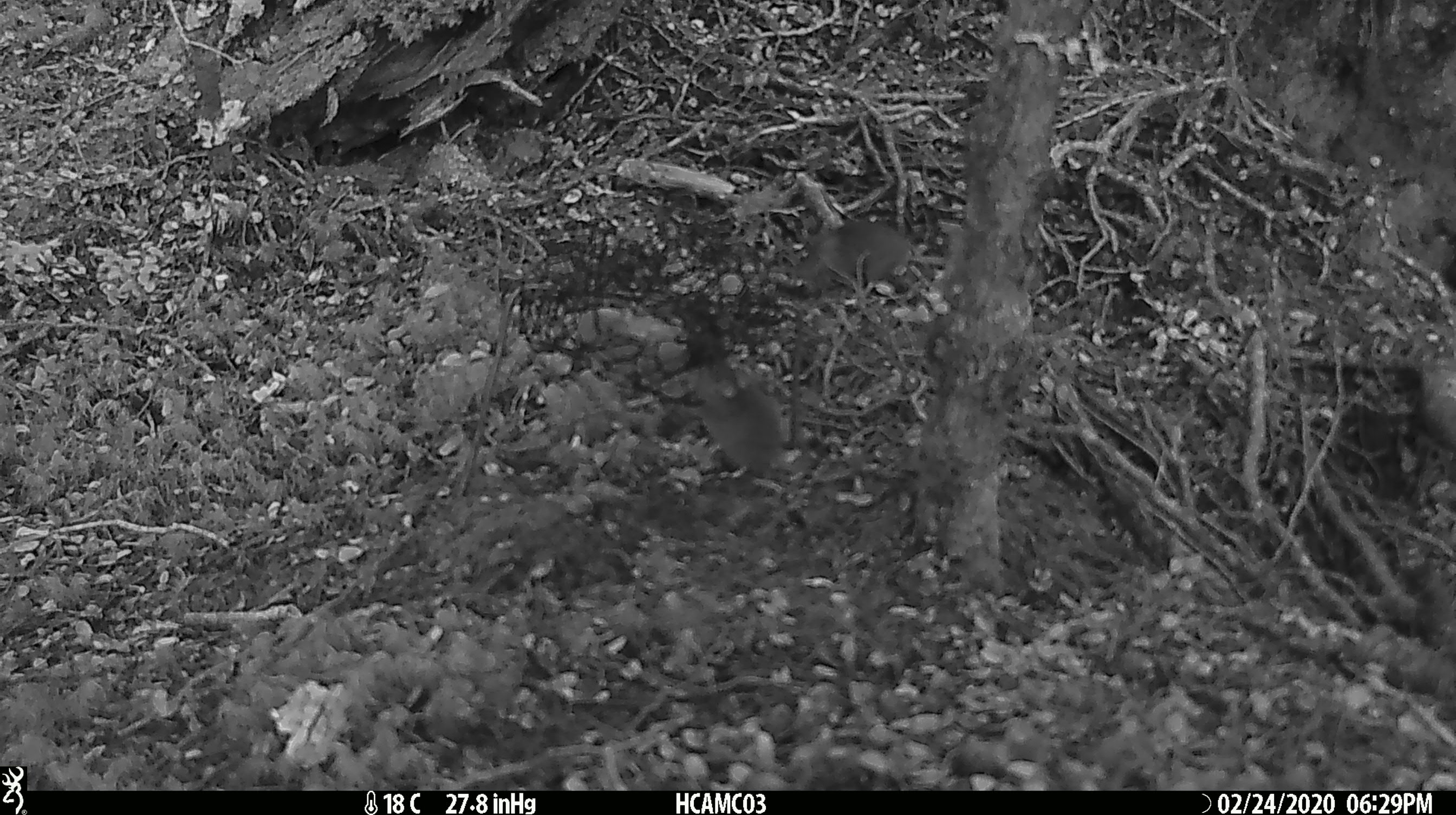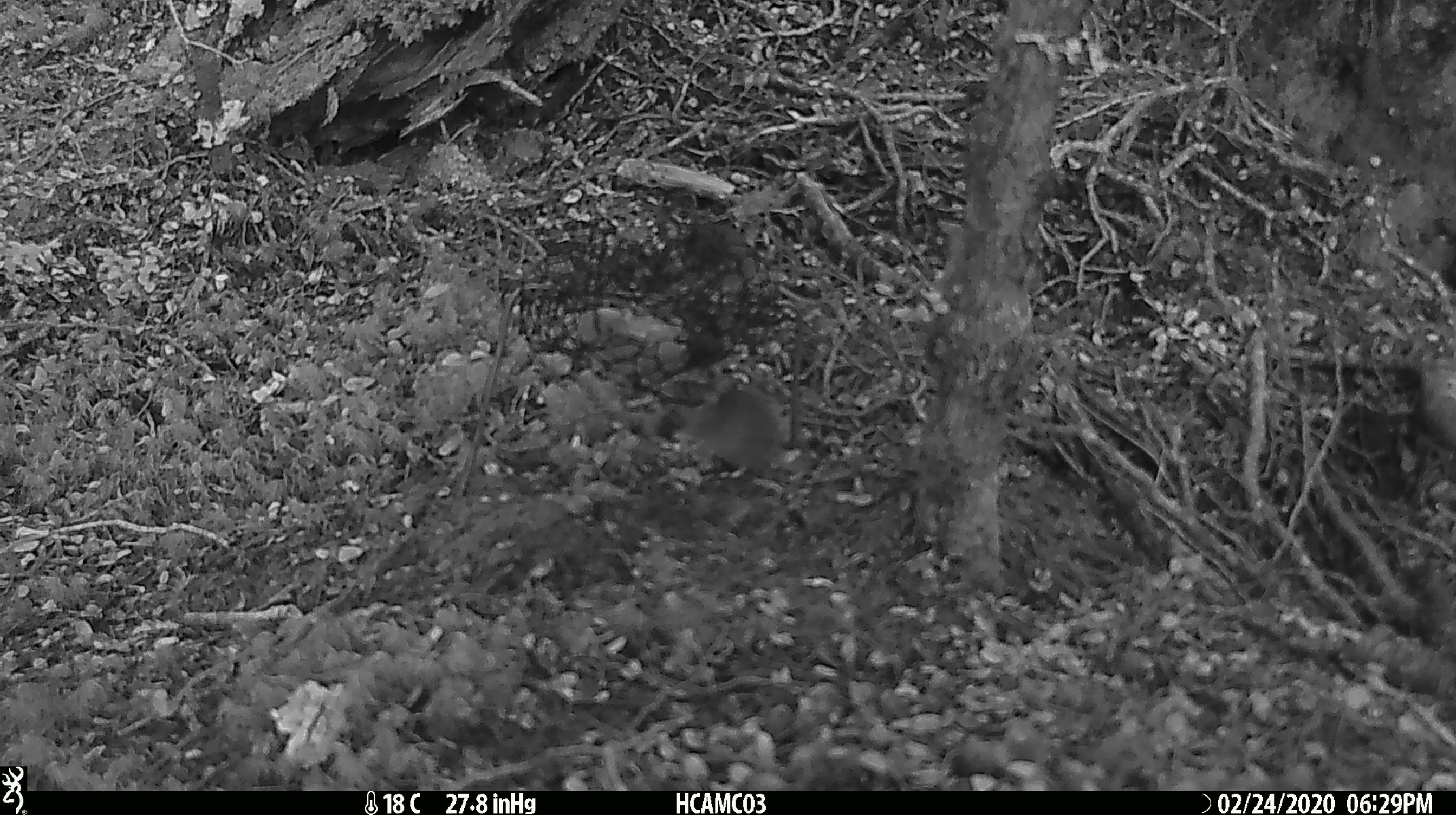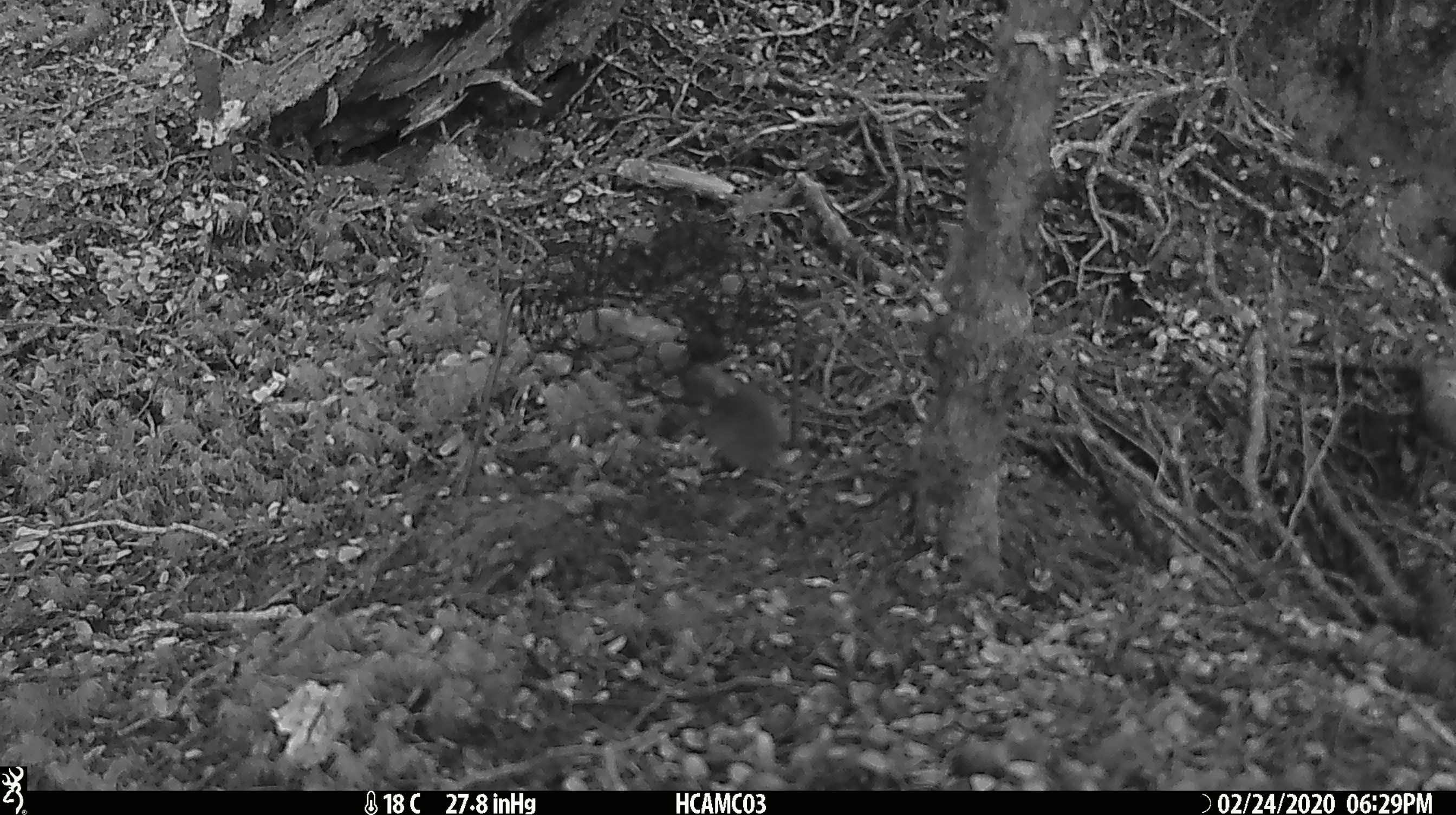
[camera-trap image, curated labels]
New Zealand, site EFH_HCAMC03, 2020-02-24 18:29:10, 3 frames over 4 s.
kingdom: Animalia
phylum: Chordata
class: Mammalia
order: Rodentia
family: Muridae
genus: Mus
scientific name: Mus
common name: mouse